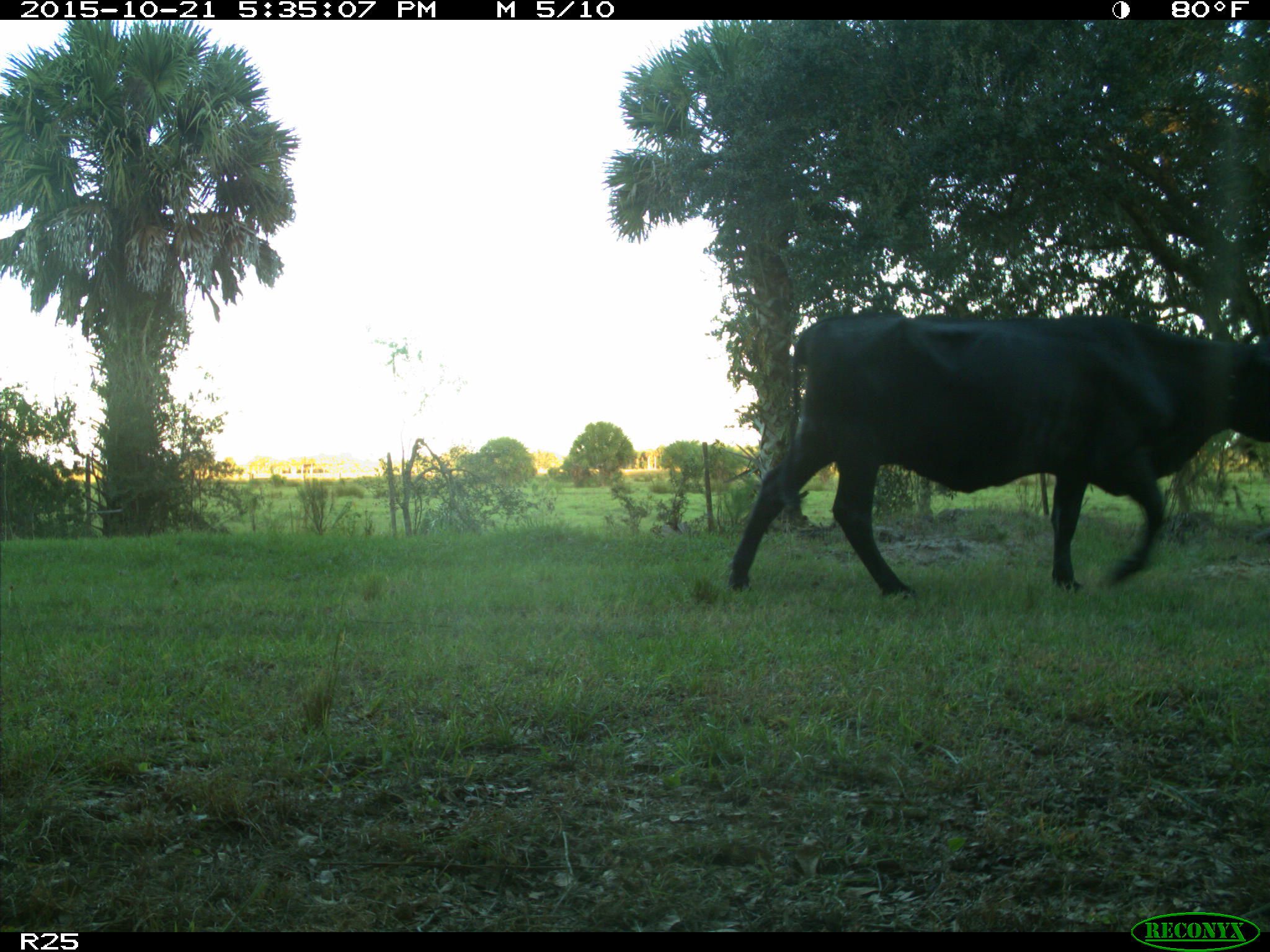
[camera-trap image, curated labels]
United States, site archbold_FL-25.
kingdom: Animalia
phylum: Chordata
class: Mammalia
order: Artiodactyla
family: Bovidae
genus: Bos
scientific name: Bos taurus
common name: domestic cow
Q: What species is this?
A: Bos taurus (domestic cow).